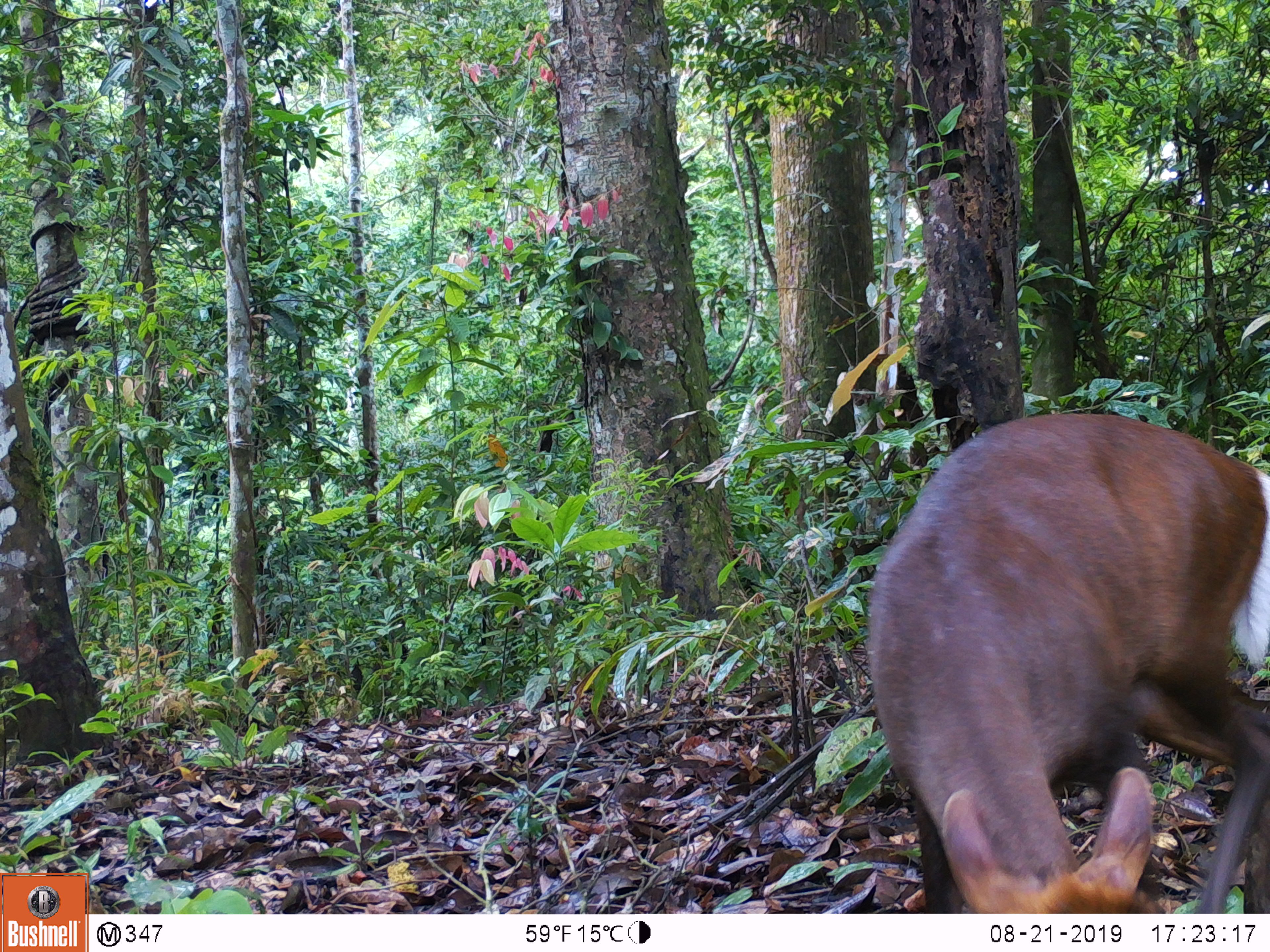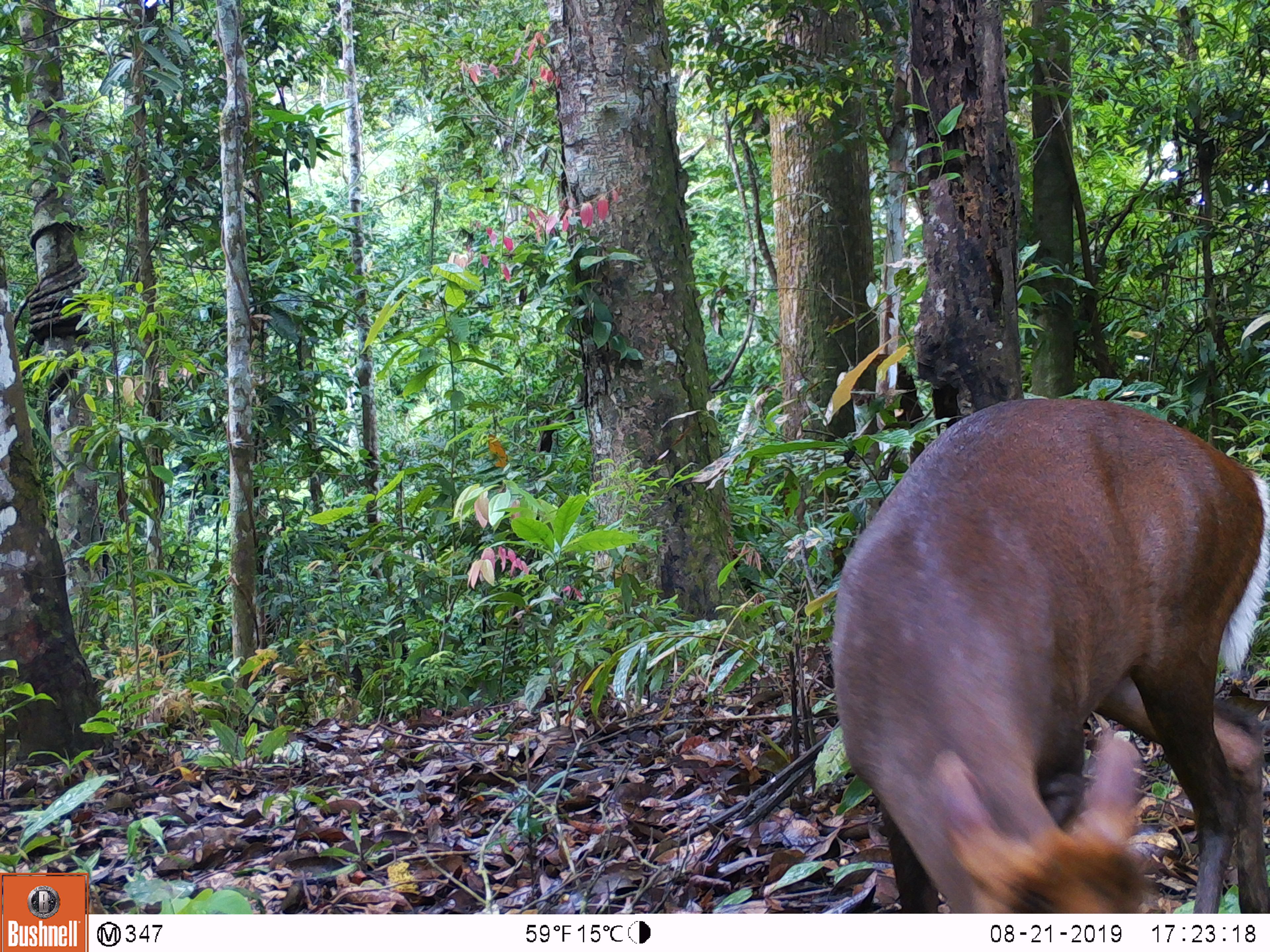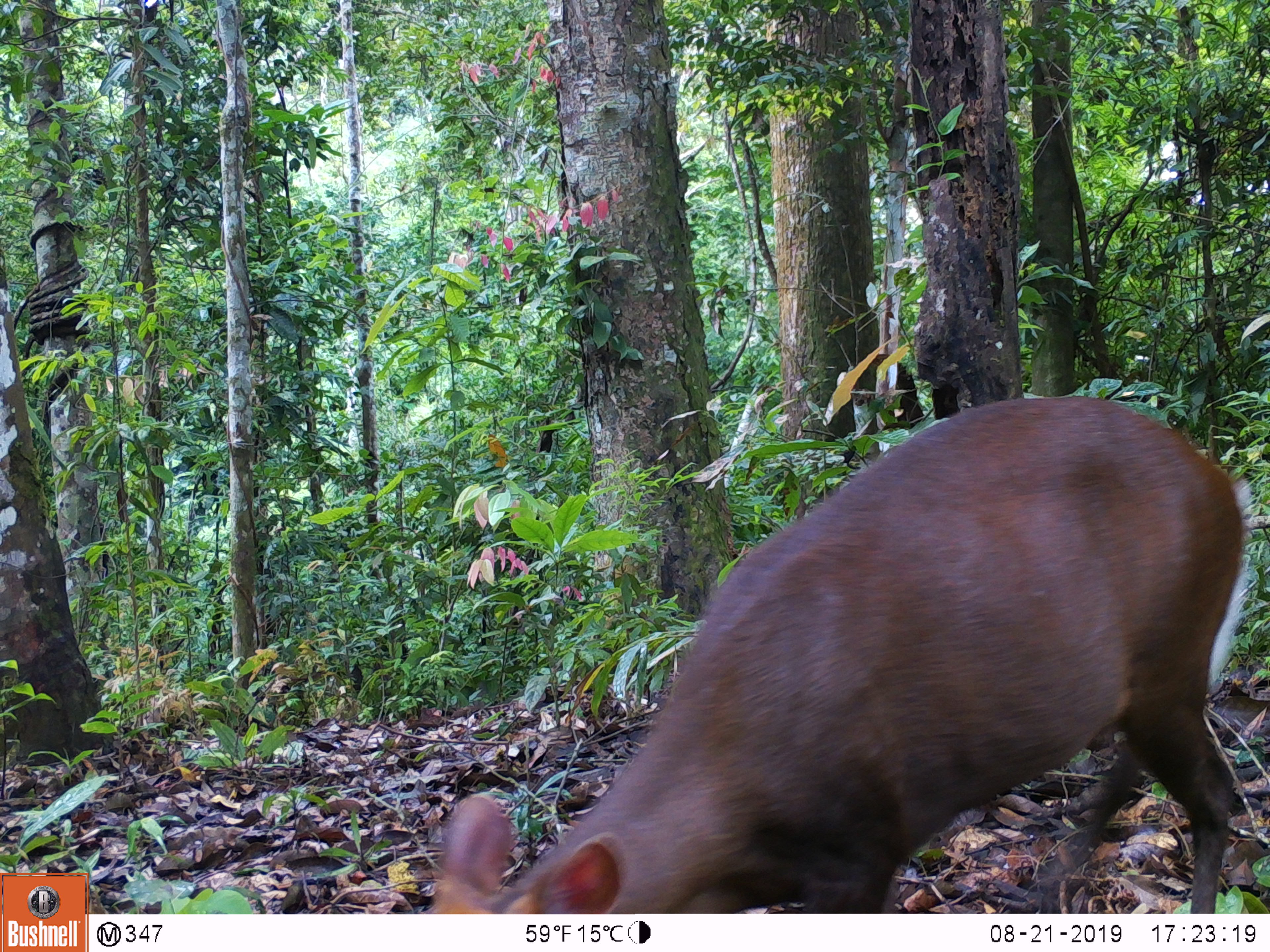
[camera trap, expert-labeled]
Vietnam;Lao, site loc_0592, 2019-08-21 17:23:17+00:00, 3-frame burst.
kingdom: Animalia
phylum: Chordata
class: Mammalia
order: Artiodactyla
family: Cervidae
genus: Muntiacus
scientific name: Muntiacus rooseveltorum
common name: roosevelt's muntjac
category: roosevelts muntjac group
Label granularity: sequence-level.